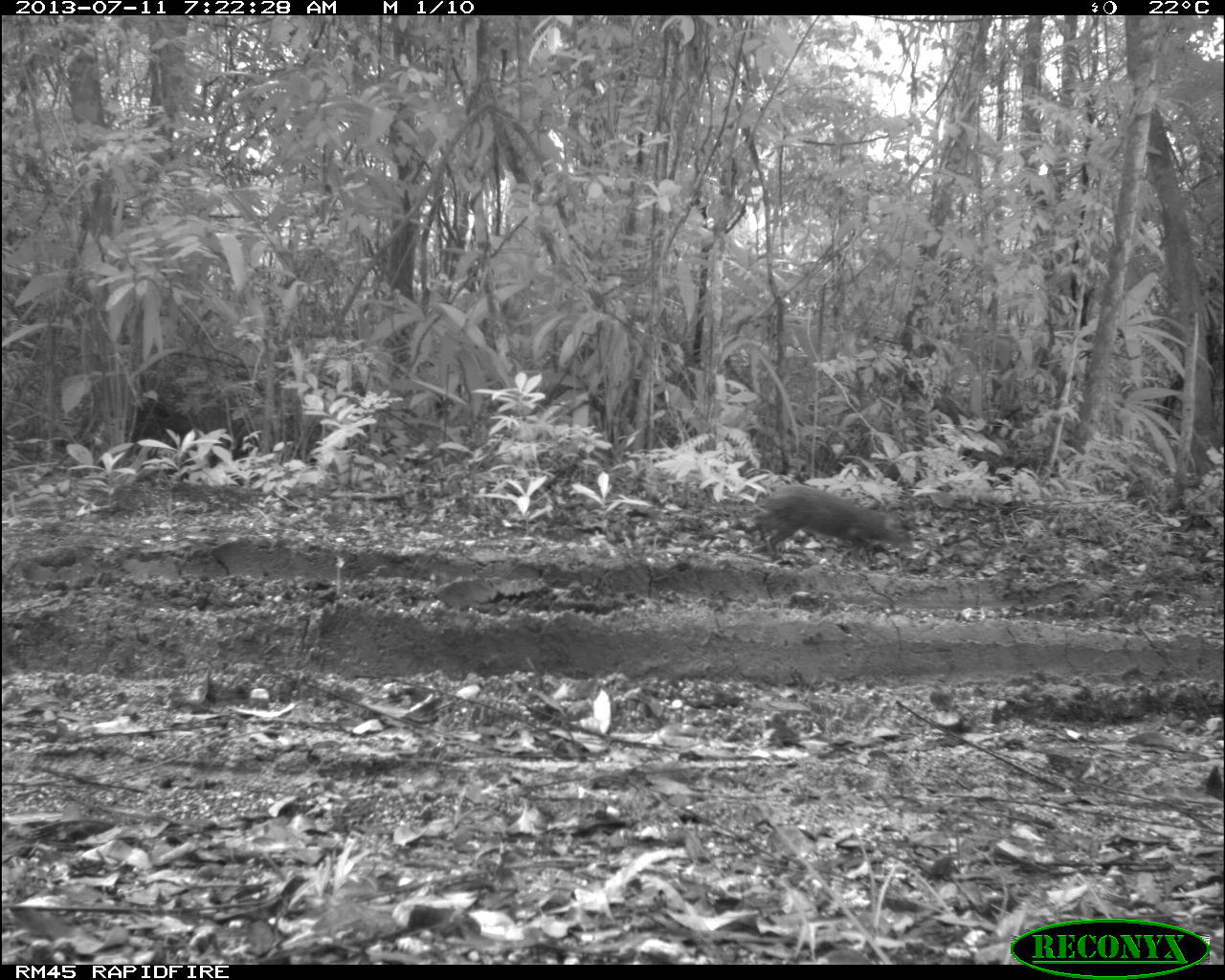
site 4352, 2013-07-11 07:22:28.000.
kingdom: Animalia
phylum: Chordata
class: Mammalia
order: Rodentia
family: Dasyproctidae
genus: Dasyprocta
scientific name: Dasyprocta punctata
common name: central american agouti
Dasyprocta punctata (central american agouti), count 1.